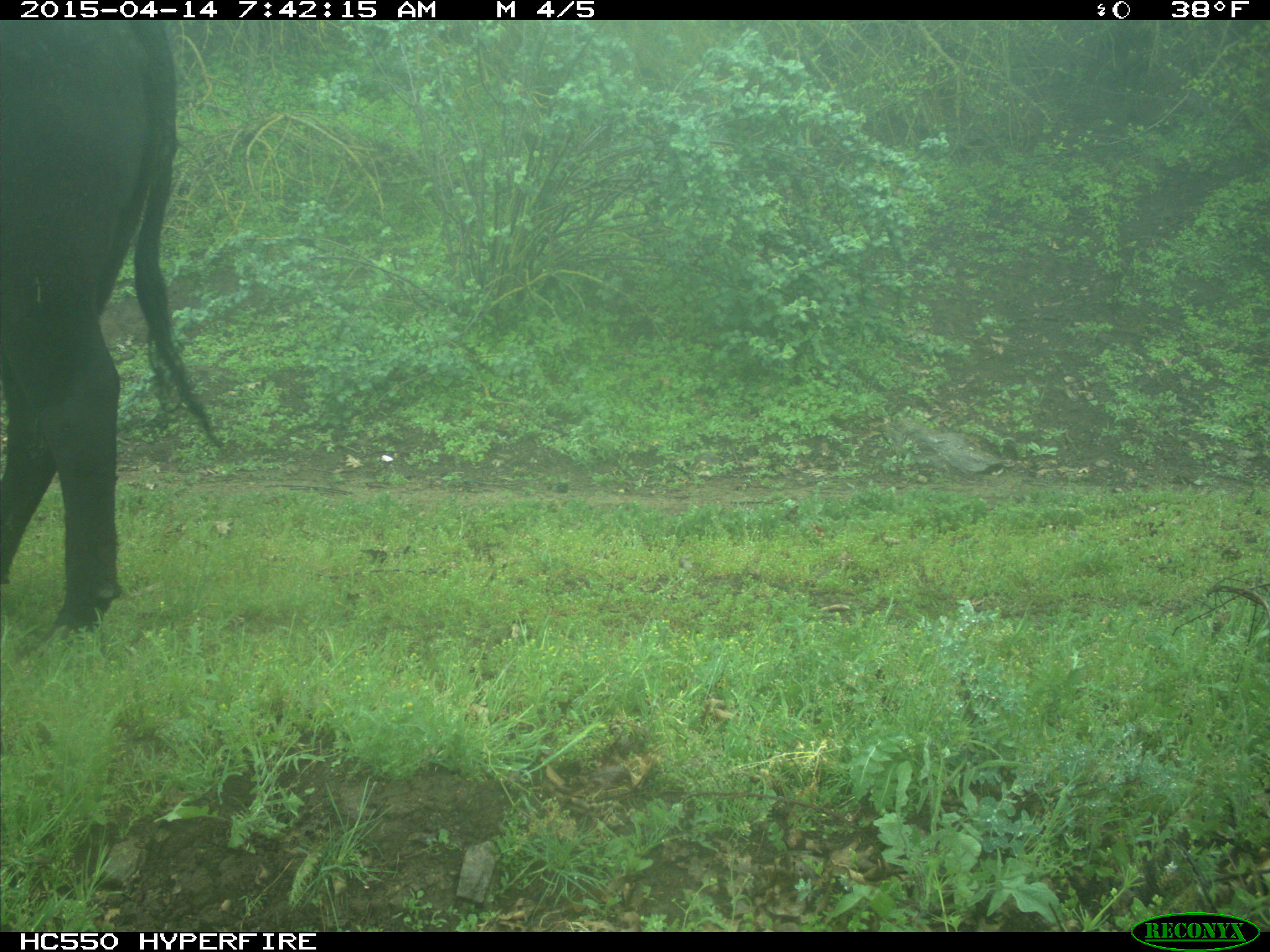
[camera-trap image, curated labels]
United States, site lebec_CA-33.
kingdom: Animalia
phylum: Chordata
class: Mammalia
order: Artiodactyla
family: Bovidae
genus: Bos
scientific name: Bos taurus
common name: domestic cow